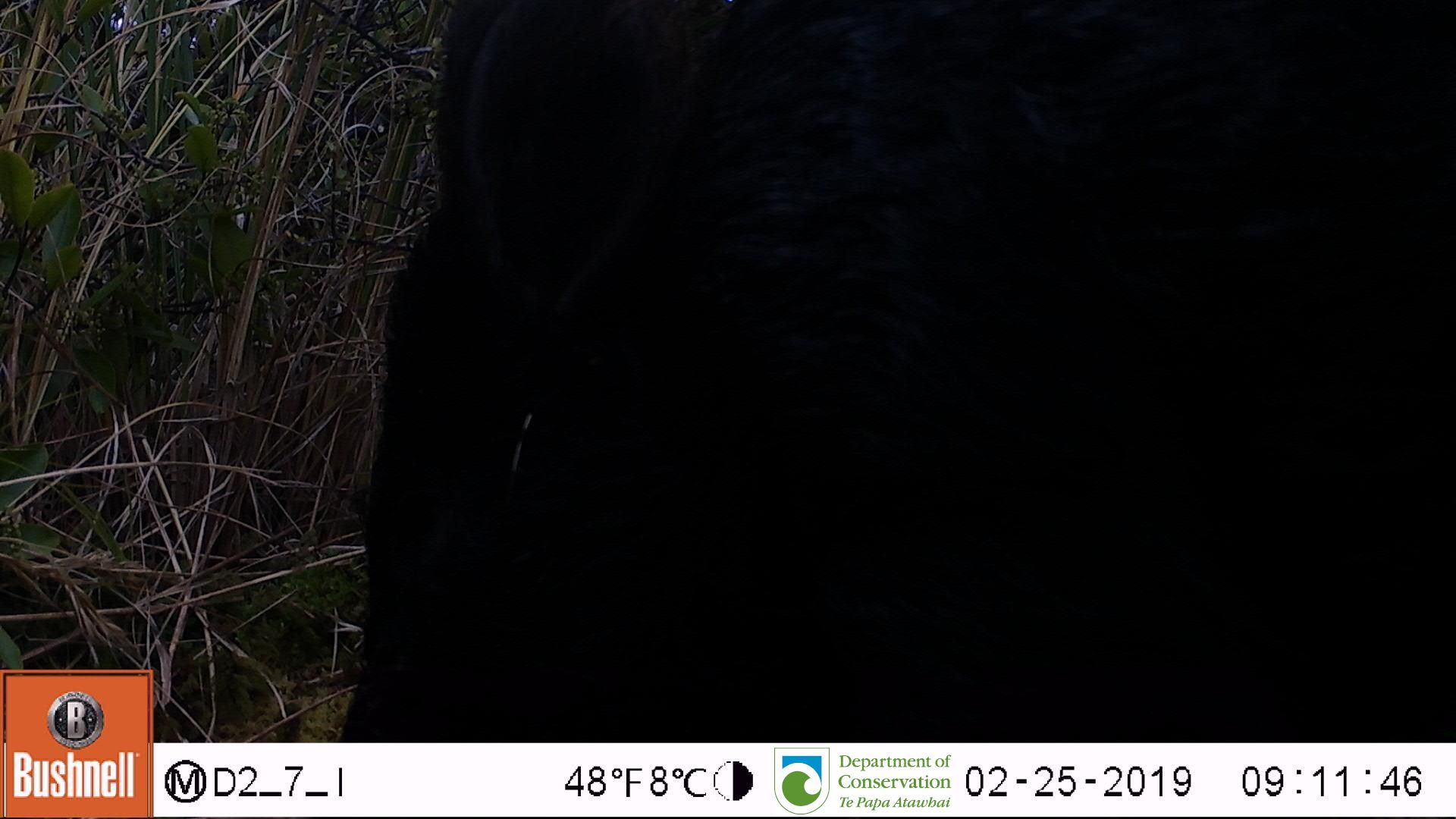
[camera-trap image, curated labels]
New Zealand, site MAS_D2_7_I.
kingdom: Animalia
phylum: Chordata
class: Mammalia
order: Artiodactyla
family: Suidae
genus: Sus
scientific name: Sus scrofa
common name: pig